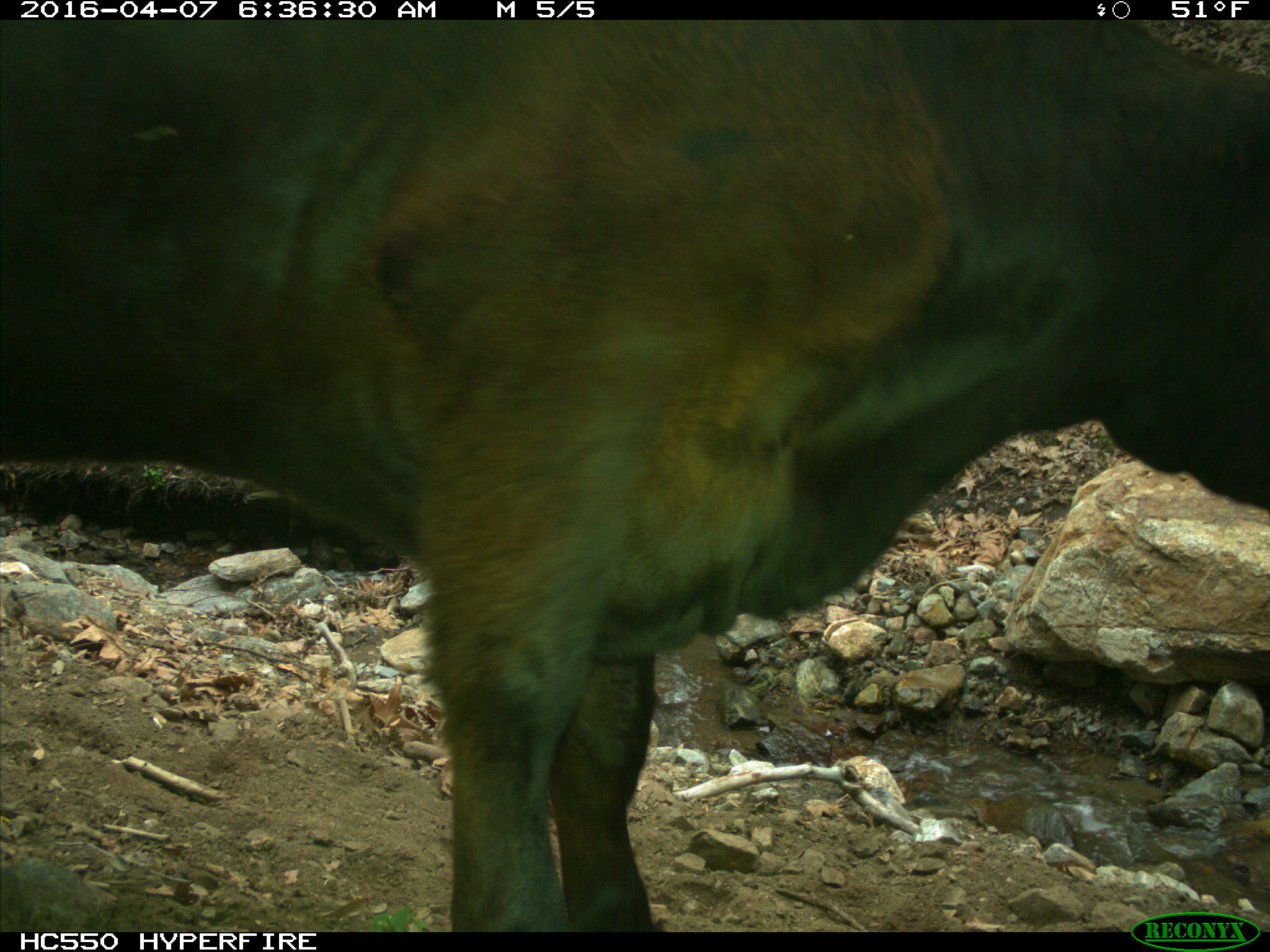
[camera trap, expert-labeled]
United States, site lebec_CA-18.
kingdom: Animalia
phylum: Chordata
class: Mammalia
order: Artiodactyla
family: Bovidae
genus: Bos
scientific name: Bos taurus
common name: domestic cow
Bos taurus (domestic cow).